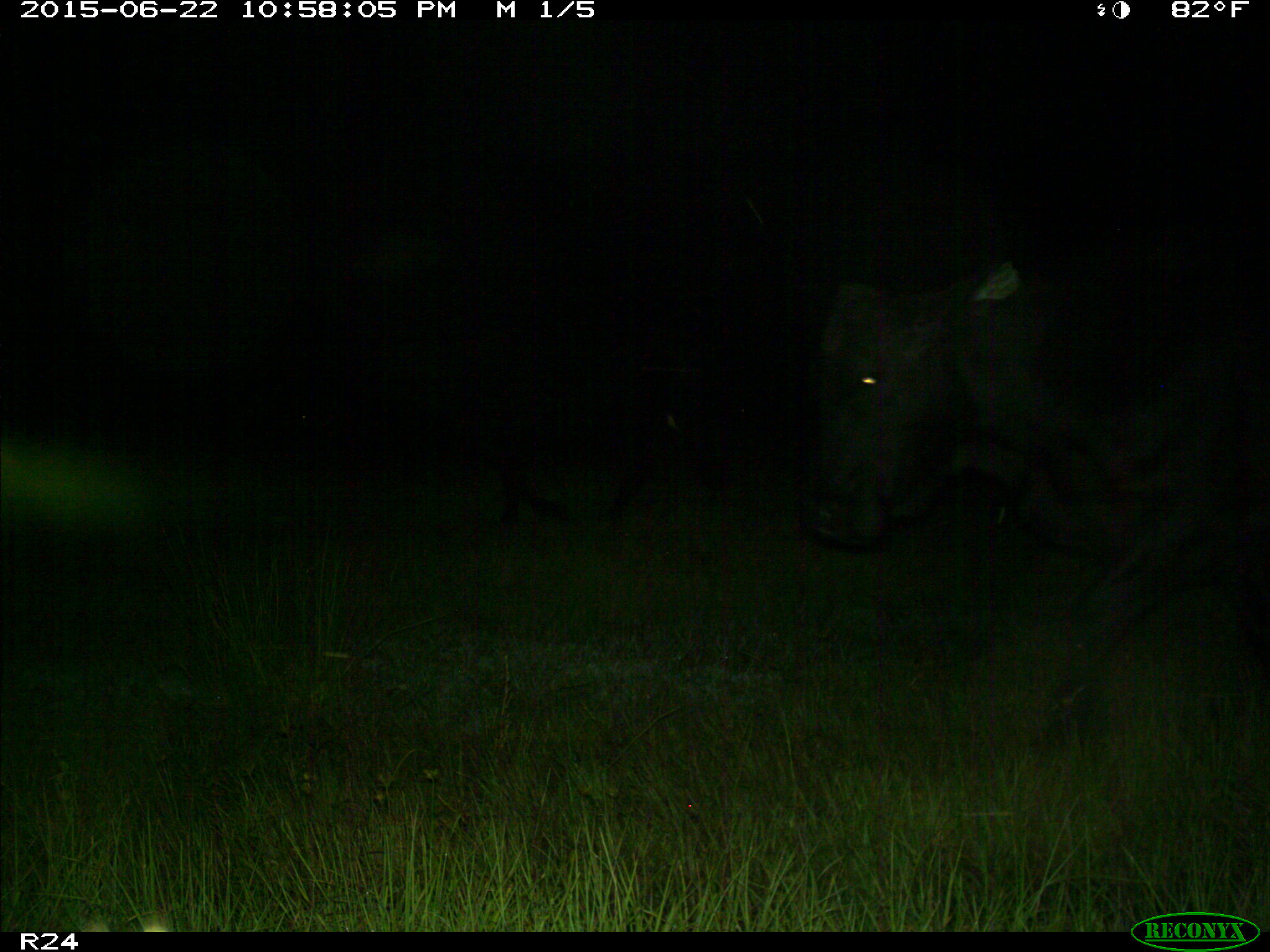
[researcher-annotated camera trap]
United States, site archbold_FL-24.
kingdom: Animalia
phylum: Chordata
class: Mammalia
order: Artiodactyla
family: Bovidae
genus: Bos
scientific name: Bos taurus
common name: domestic cow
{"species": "Bos taurus (domestic cow)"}